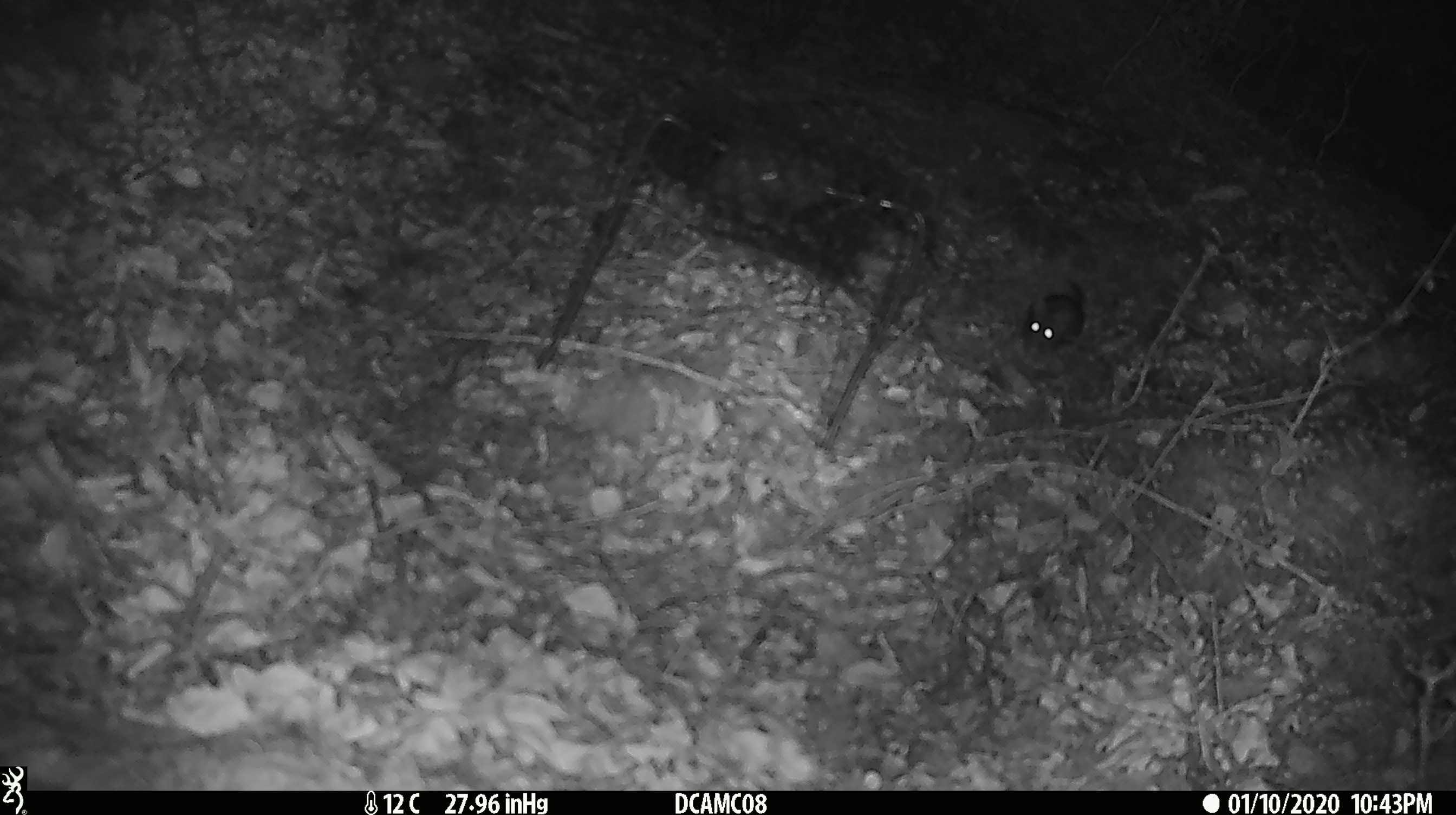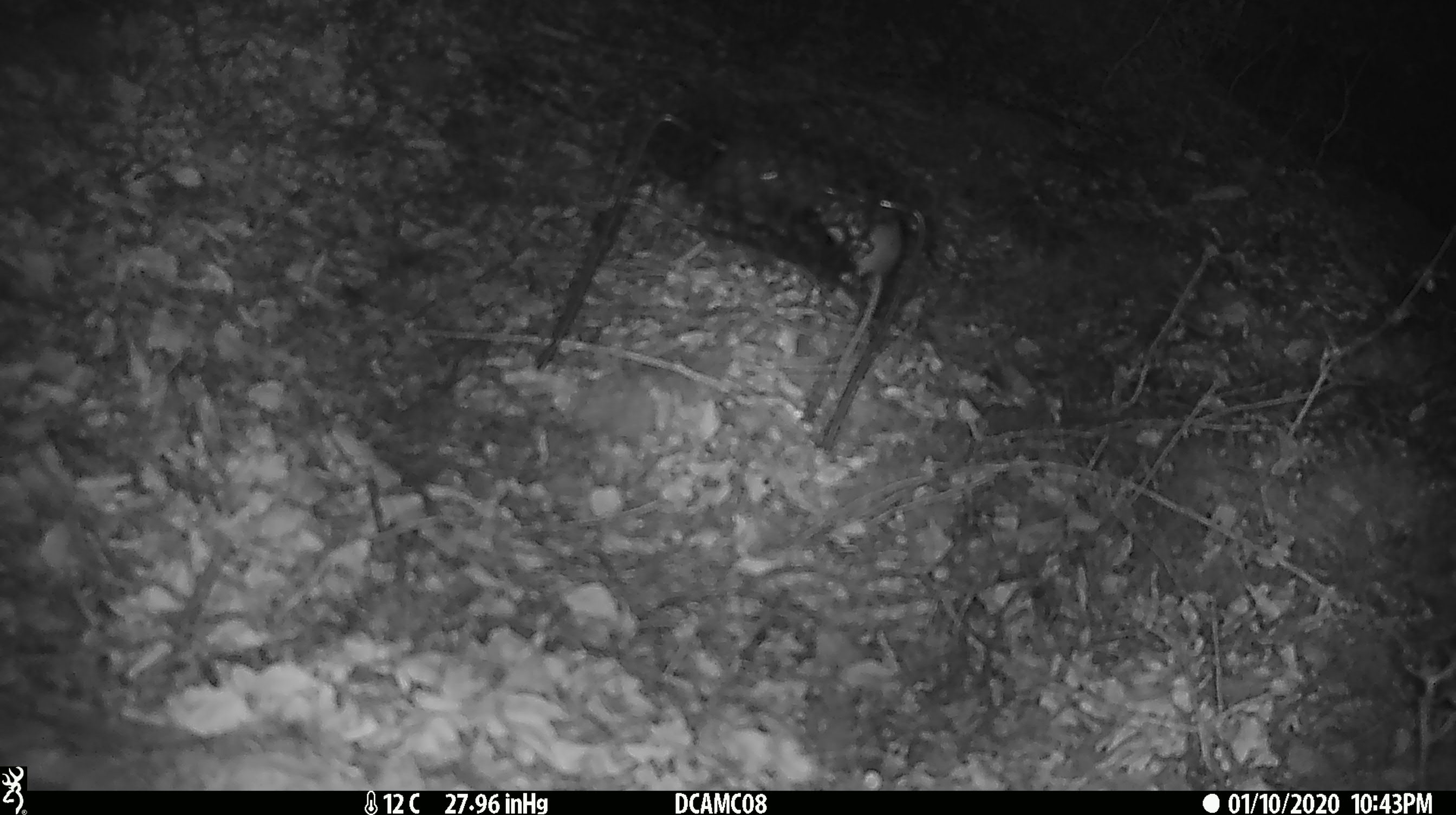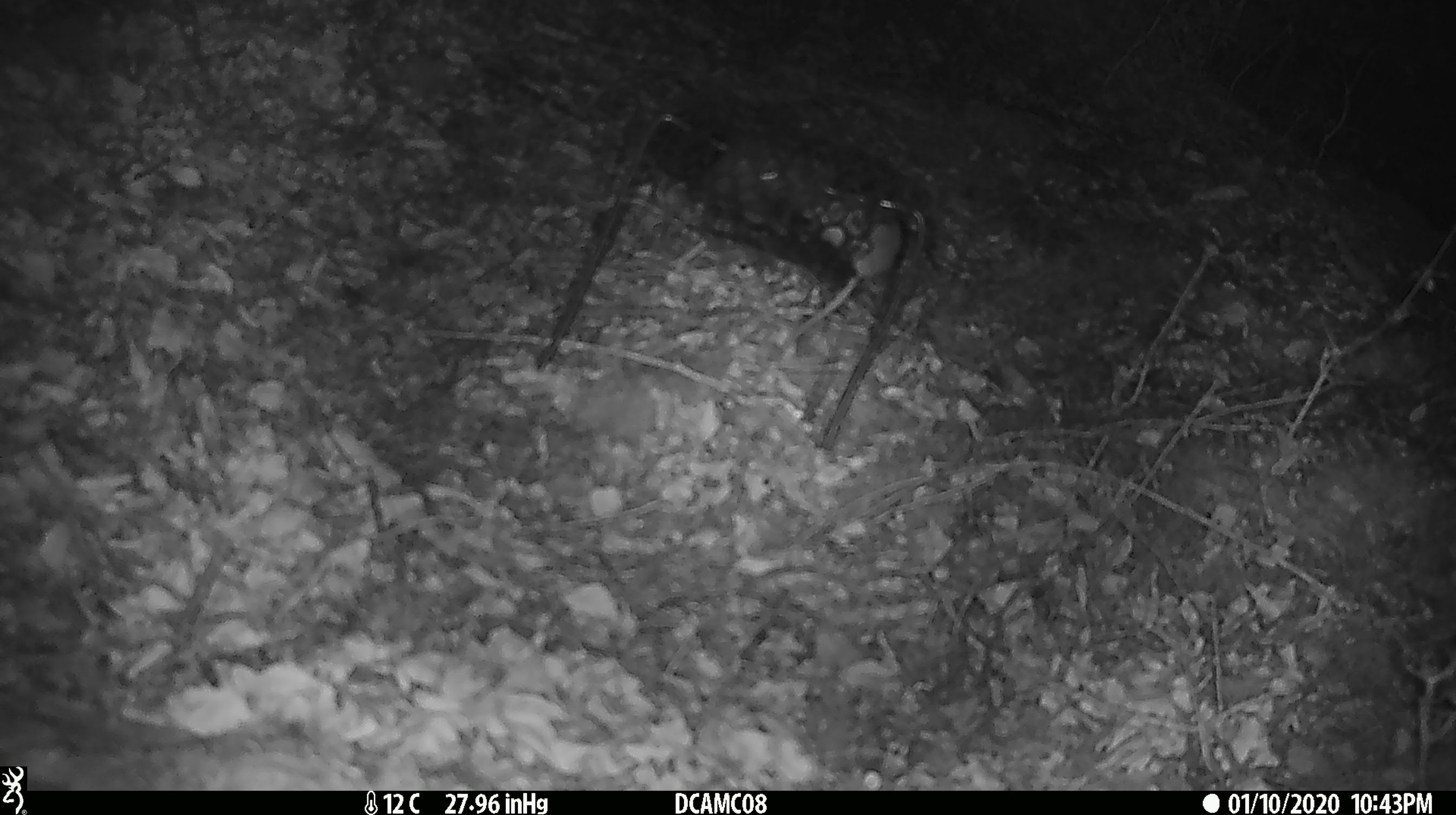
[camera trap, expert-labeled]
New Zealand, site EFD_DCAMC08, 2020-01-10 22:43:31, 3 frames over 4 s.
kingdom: Animalia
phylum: Chordata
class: Mammalia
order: Rodentia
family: Muridae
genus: Mus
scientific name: Mus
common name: mouse